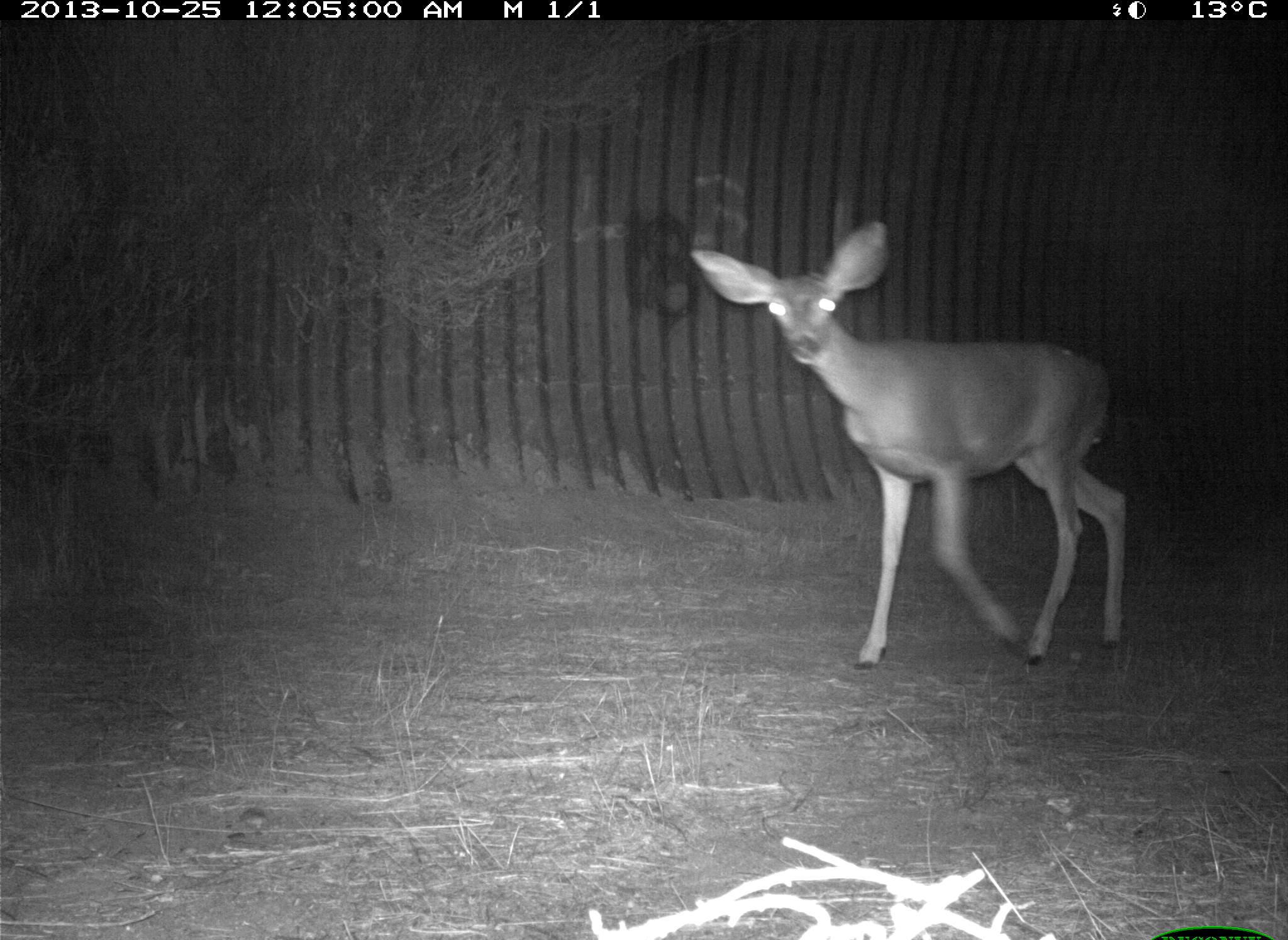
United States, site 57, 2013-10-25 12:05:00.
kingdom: Animalia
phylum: Chordata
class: Mammalia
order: Artiodactyla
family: Cervidae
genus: Odocoileus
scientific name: Odocoileus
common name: deer